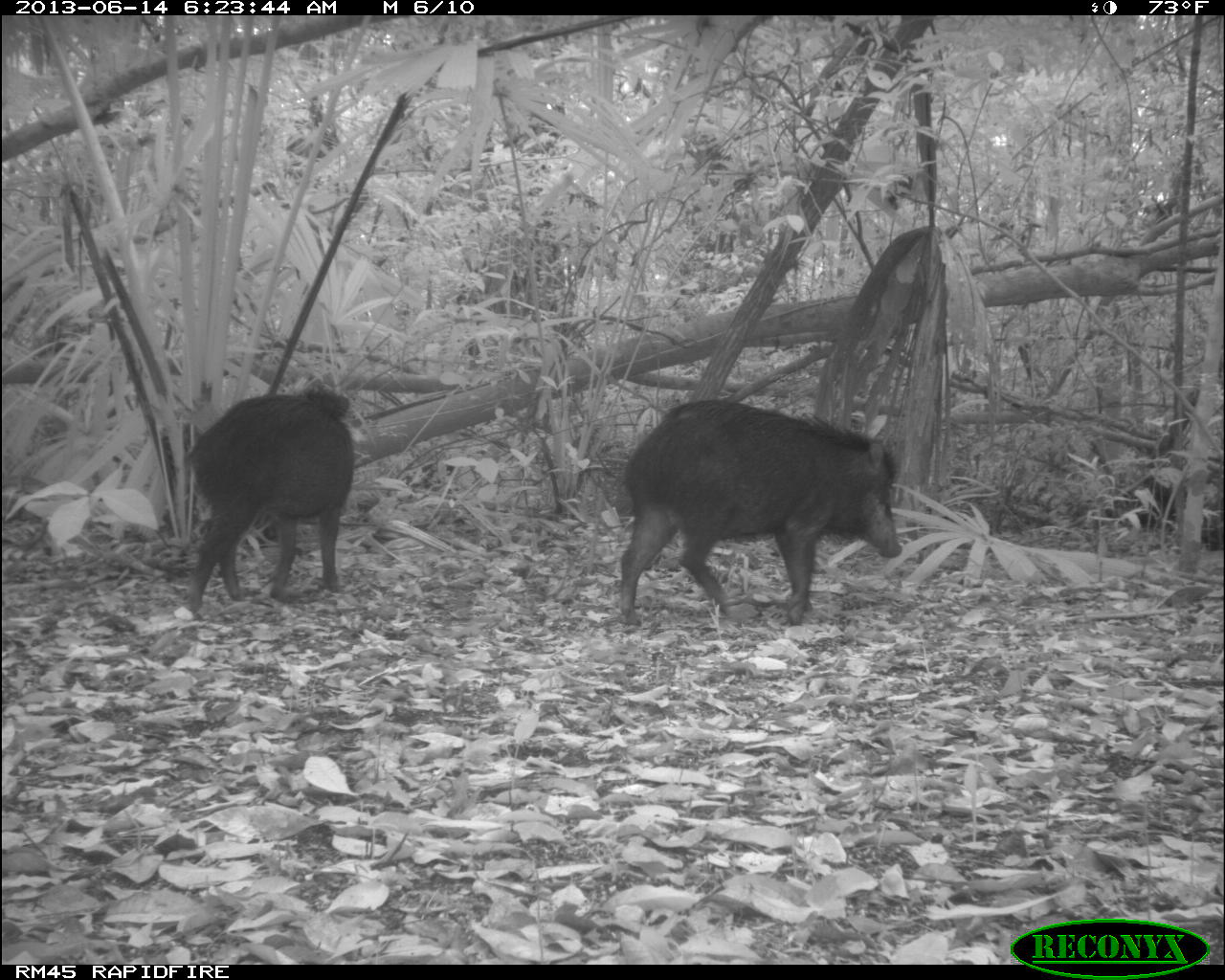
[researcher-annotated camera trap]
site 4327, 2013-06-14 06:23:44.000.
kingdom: Animalia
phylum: Chordata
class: Mammalia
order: Artiodactyla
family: Tayassuidae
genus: Tayassu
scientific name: Tayassu pecari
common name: white-lipped peccary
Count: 12.